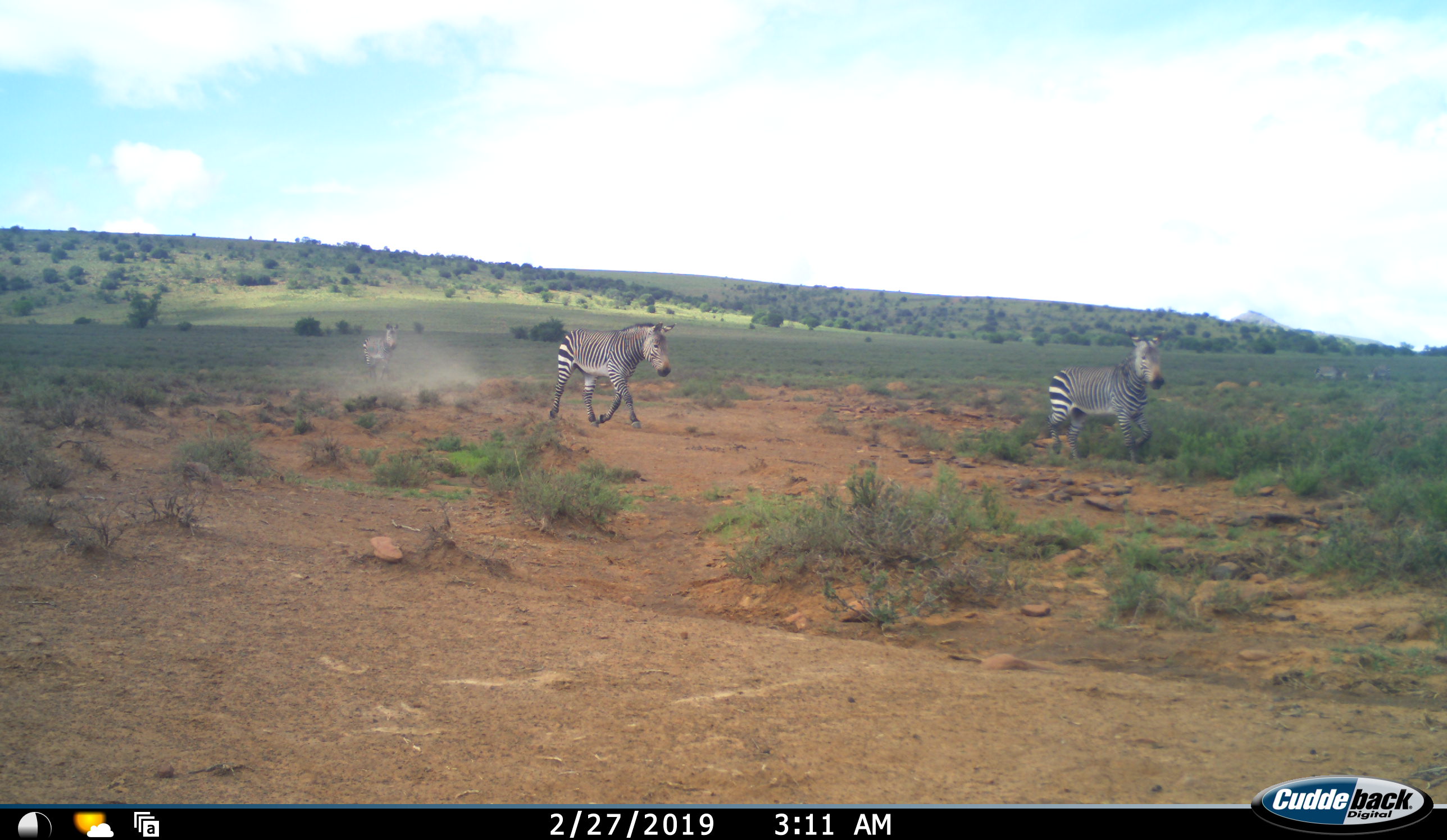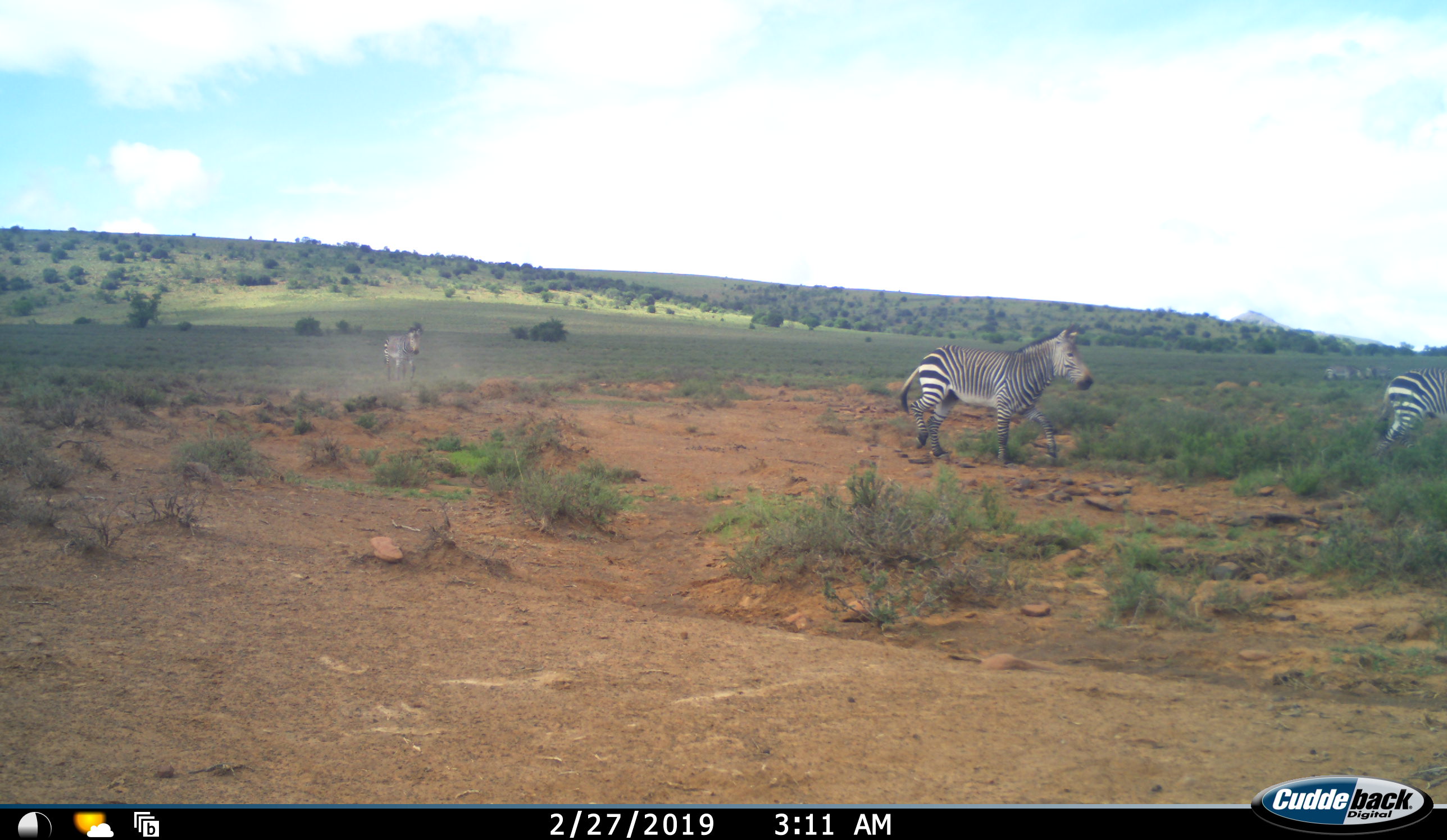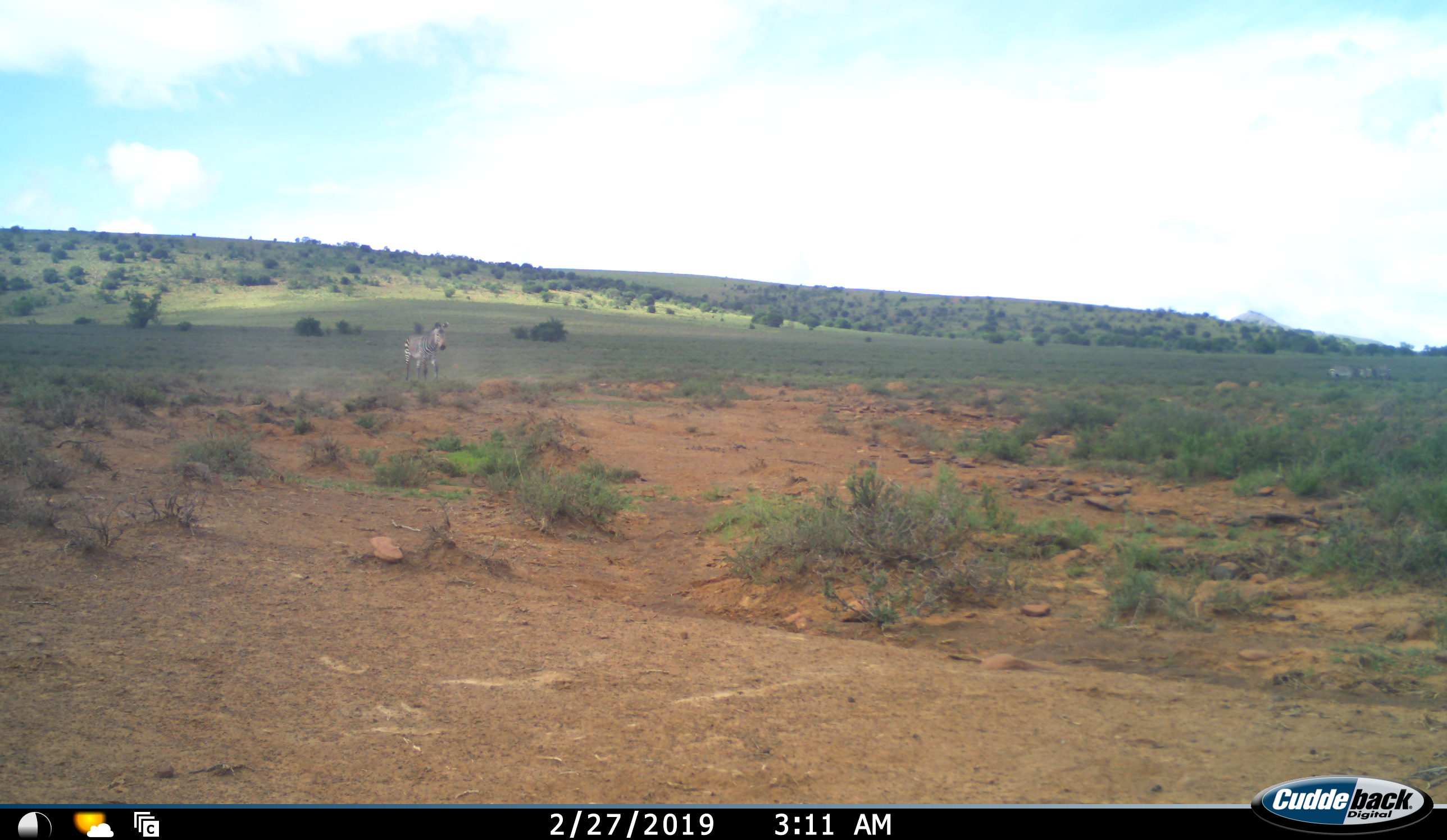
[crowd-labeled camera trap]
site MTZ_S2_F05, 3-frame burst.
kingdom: Animalia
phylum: Chordata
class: Mammalia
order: Perissodactyla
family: Equidae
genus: Equus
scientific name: Equus zebra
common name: mountain zebra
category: zebramountain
Zebramountain (mountain zebra) (Equus zebra), count 3. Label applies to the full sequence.